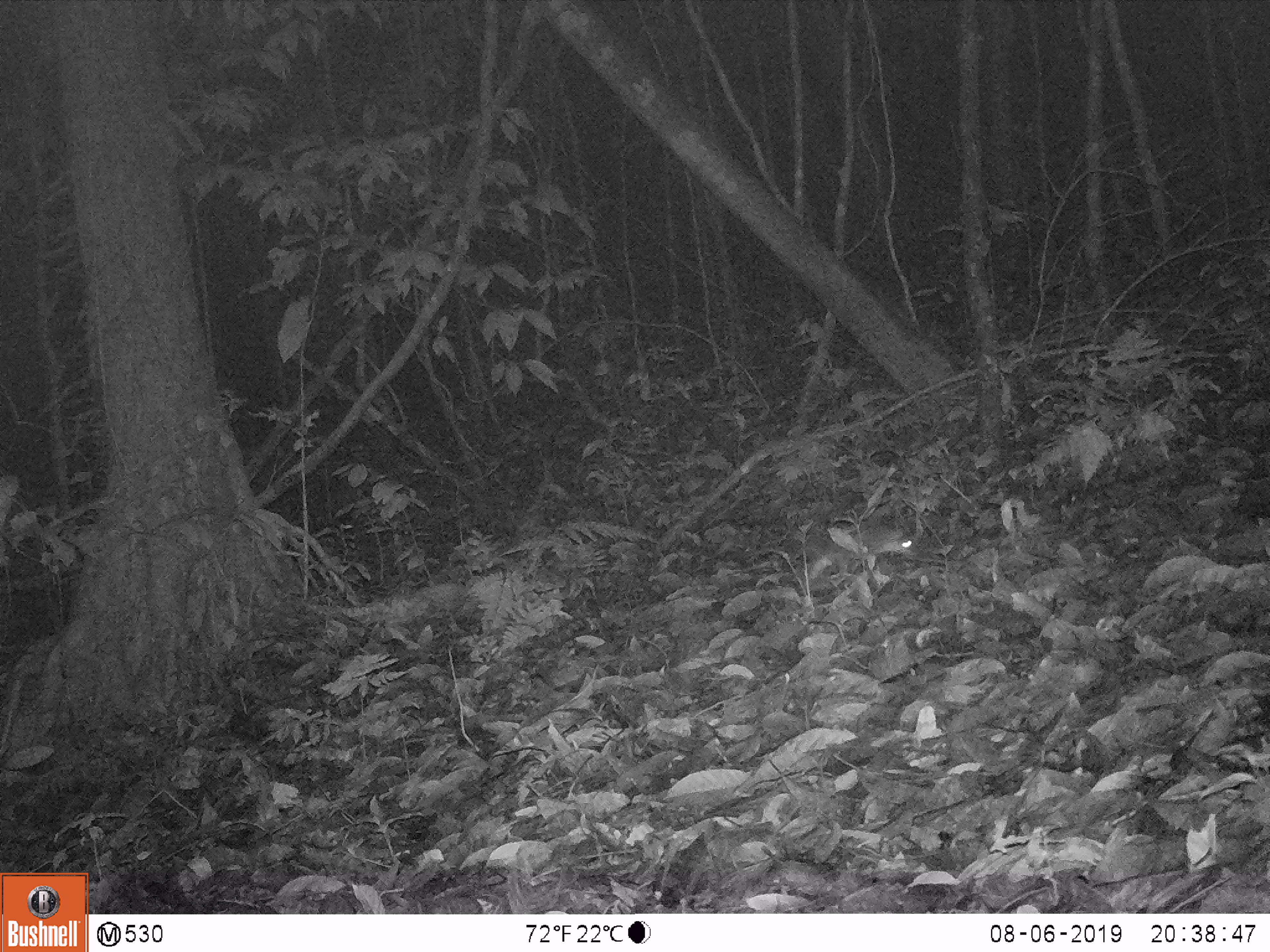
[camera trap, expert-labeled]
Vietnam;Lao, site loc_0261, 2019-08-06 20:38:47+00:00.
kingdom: Animalia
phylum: Chordata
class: Mammalia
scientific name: Mammalia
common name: mammal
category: unidentified small mammal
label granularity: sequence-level